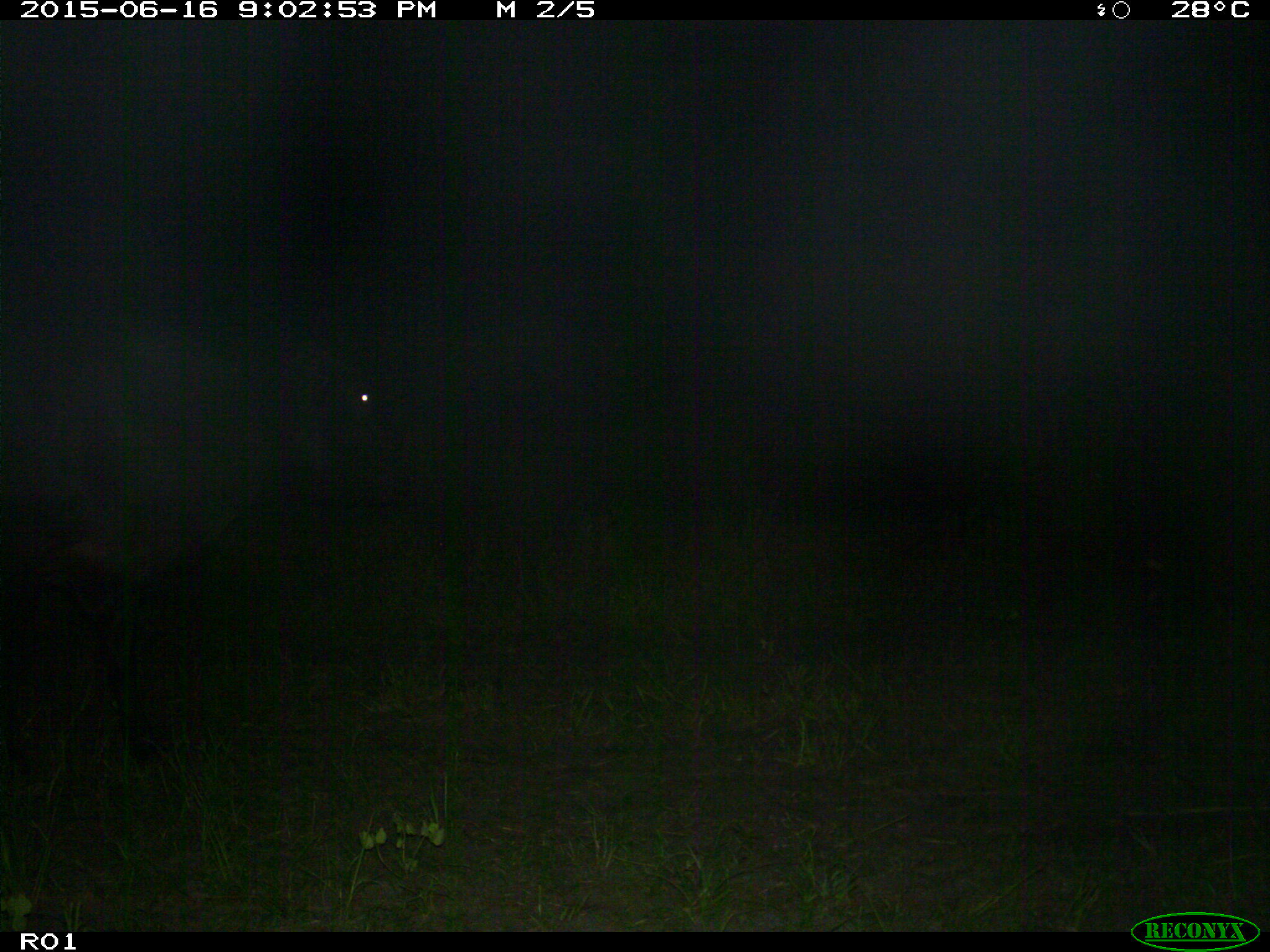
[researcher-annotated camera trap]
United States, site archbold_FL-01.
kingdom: Animalia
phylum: Chordata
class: Mammalia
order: Artiodactyla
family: Bovidae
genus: Bos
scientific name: Bos taurus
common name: domestic cow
Bos taurus (domestic cow).